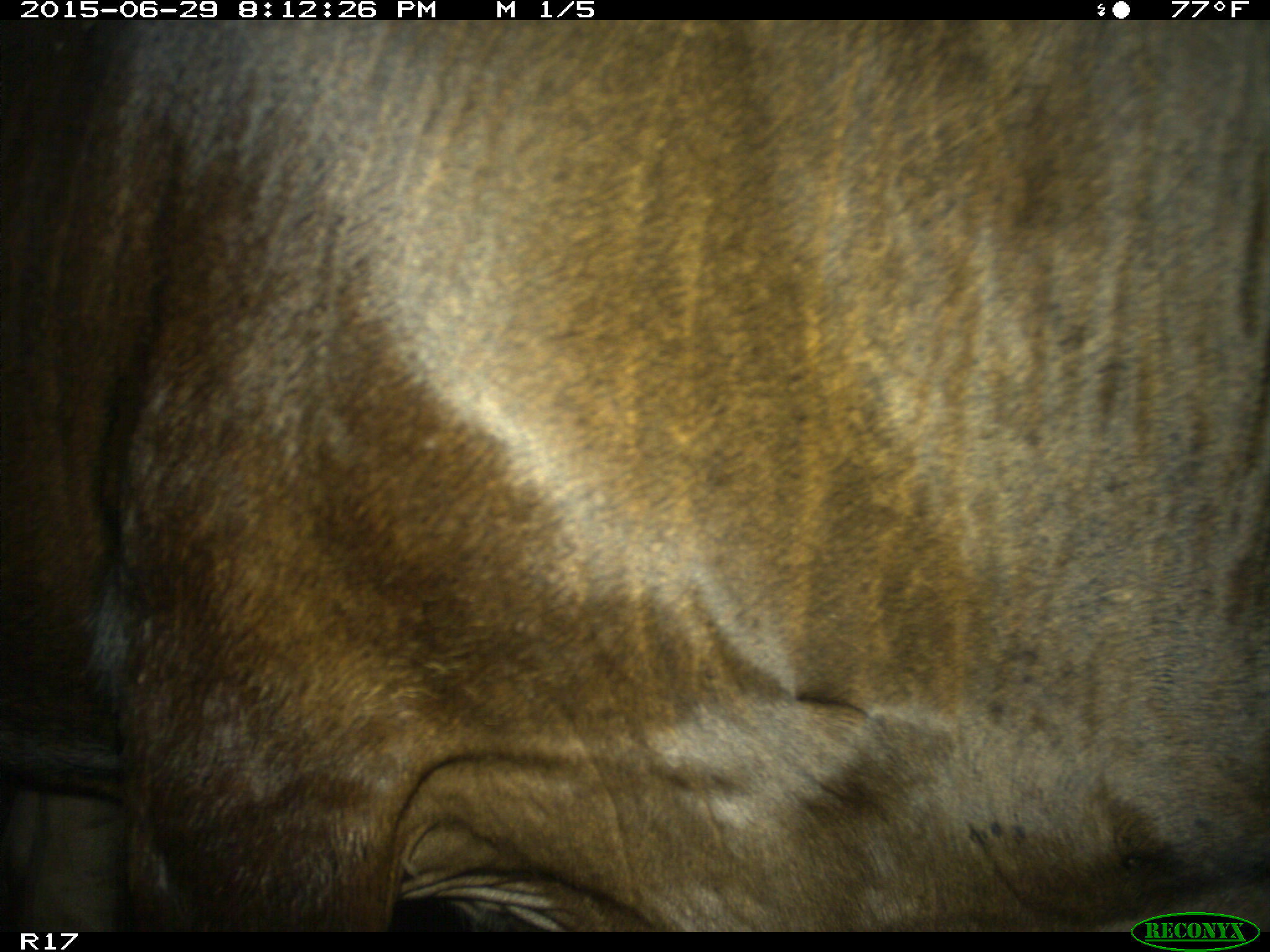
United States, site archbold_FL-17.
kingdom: Animalia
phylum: Chordata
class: Mammalia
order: Artiodactyla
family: Bovidae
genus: Bos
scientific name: Bos taurus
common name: domestic cow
Bos taurus (domestic cow).